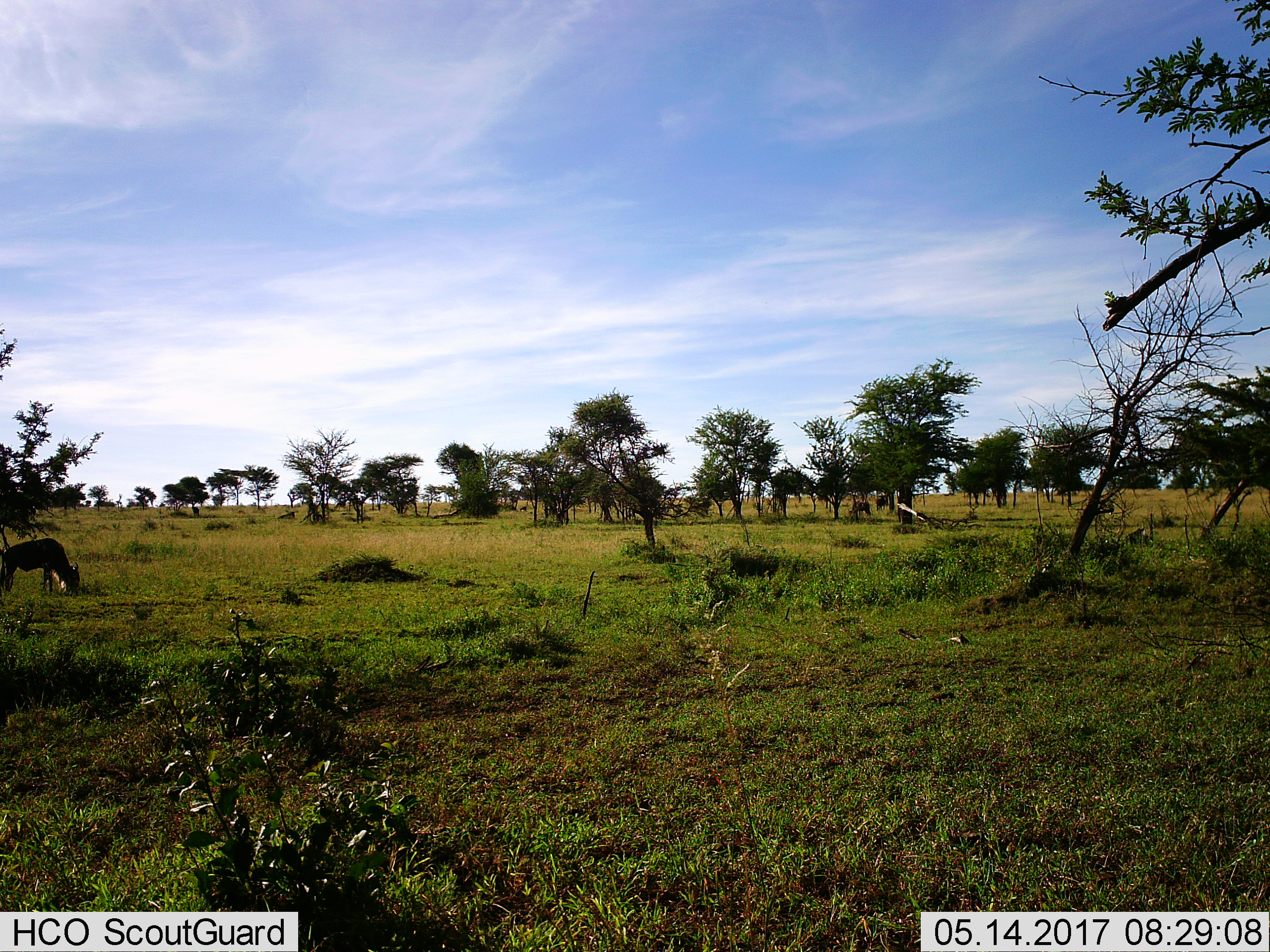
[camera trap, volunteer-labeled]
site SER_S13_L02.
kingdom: Animalia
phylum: Chordata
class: Mammalia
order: Artiodactyla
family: Bovidae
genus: Connochaetes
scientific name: Connochaetes taurinus taurinus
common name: blue wildebeest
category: wildebeestblue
Wildebeestblue (blue wildebeest) (Connochaetes taurinus taurinus), count 1. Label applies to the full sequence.